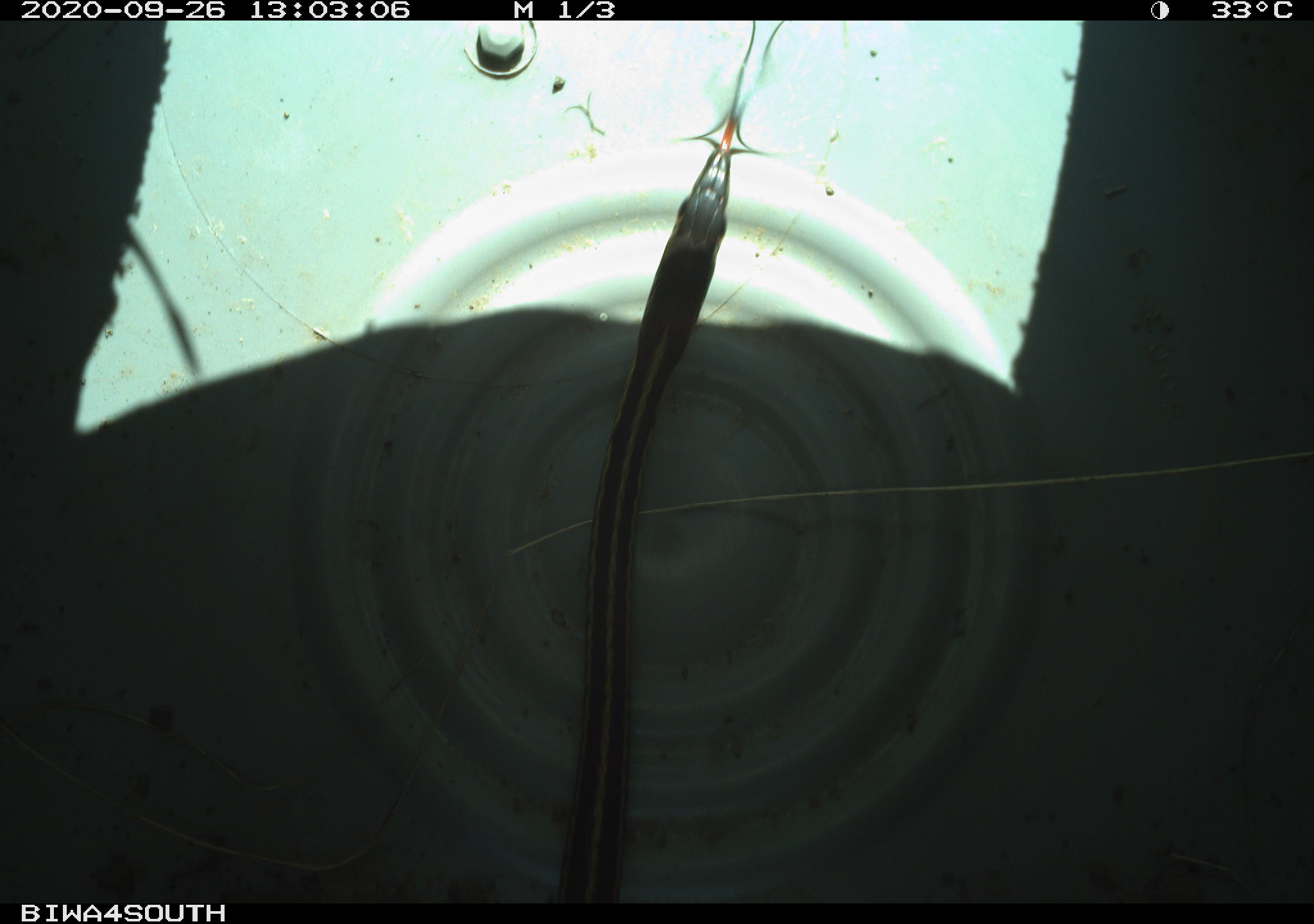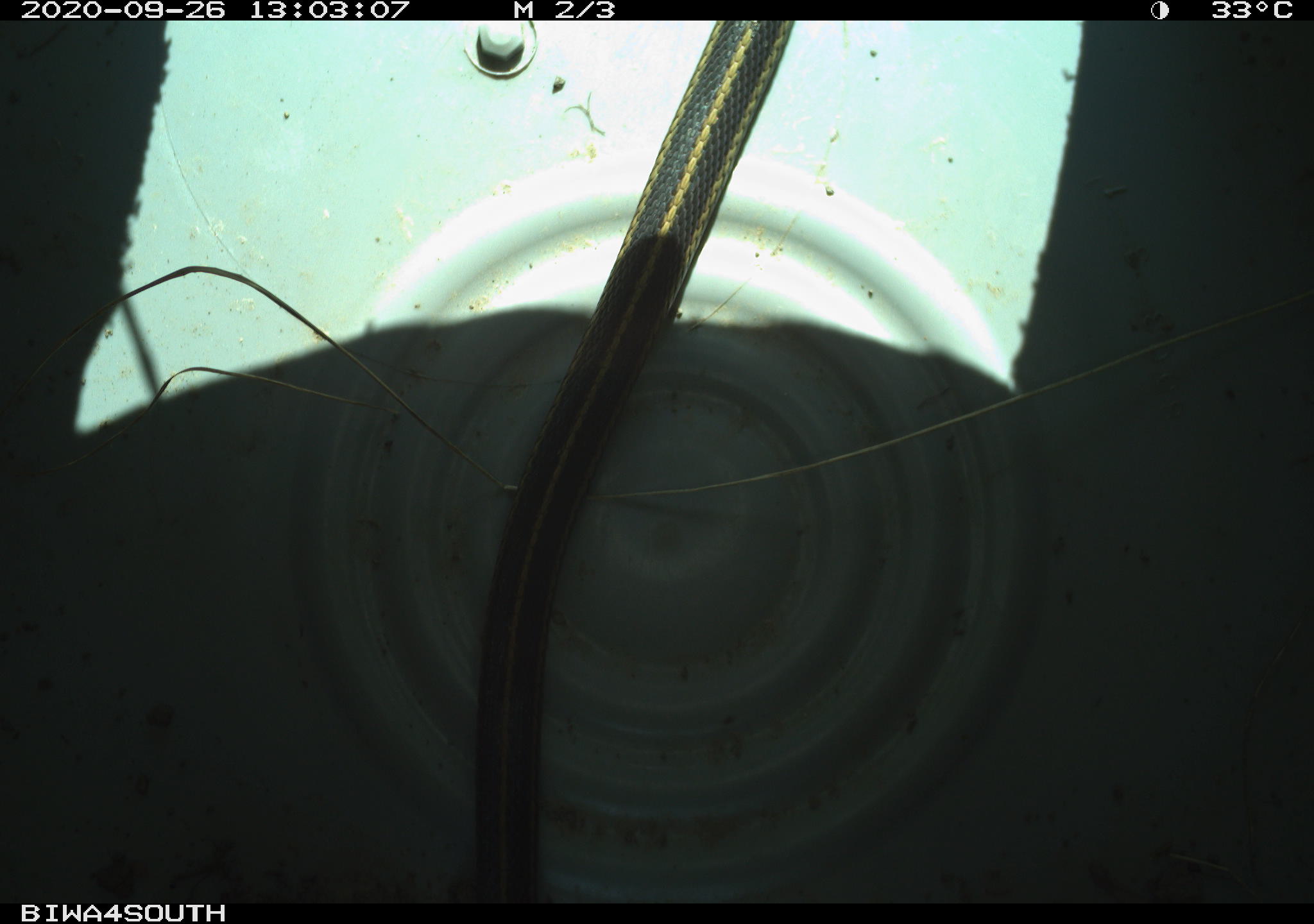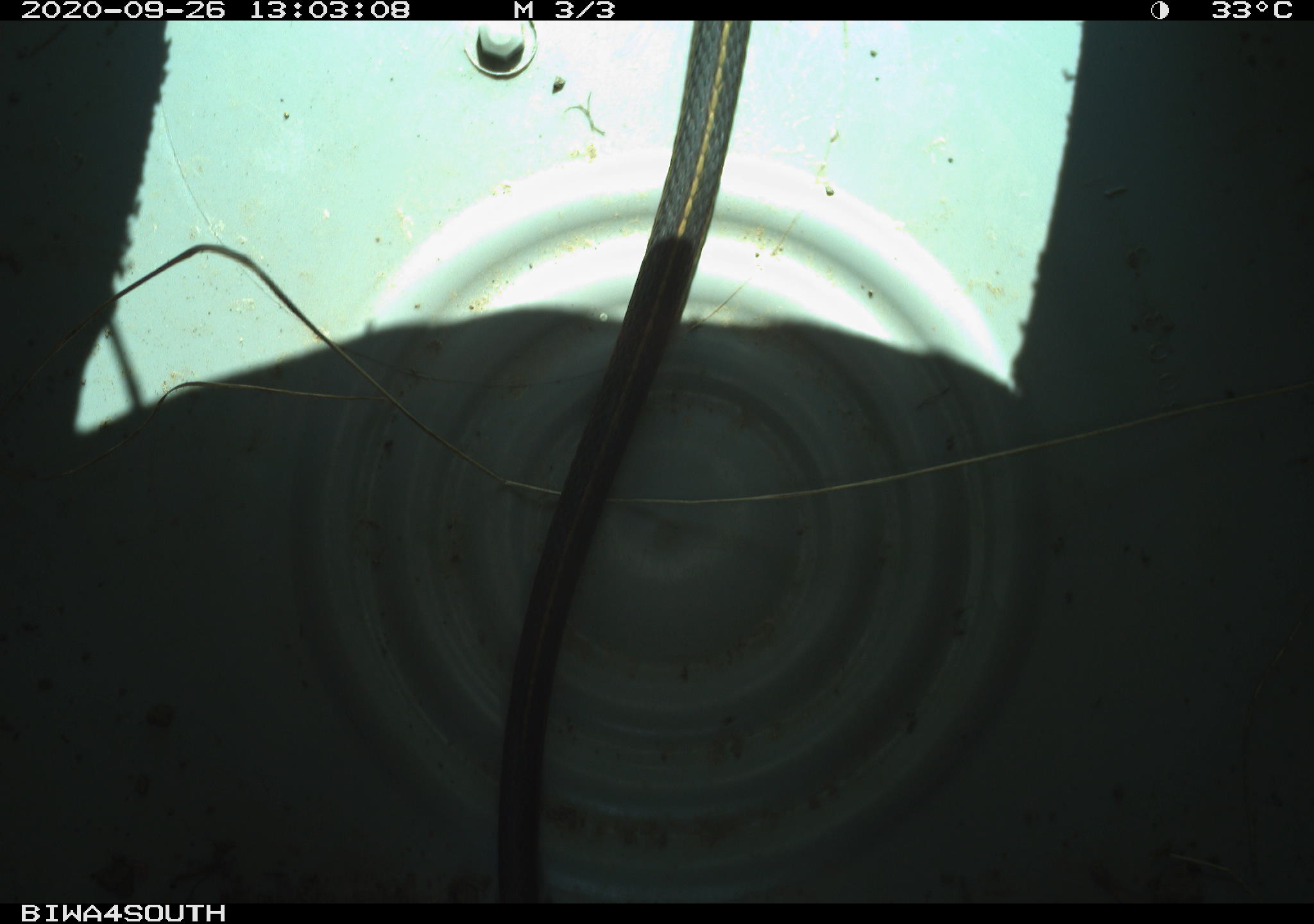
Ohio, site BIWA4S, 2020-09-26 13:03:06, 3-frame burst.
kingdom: Animalia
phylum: Chordata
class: Reptilia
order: Squamata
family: Colubridae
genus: Thamnophis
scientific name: Thamnophis sirtalis sirtalis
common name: eastern gartersnake